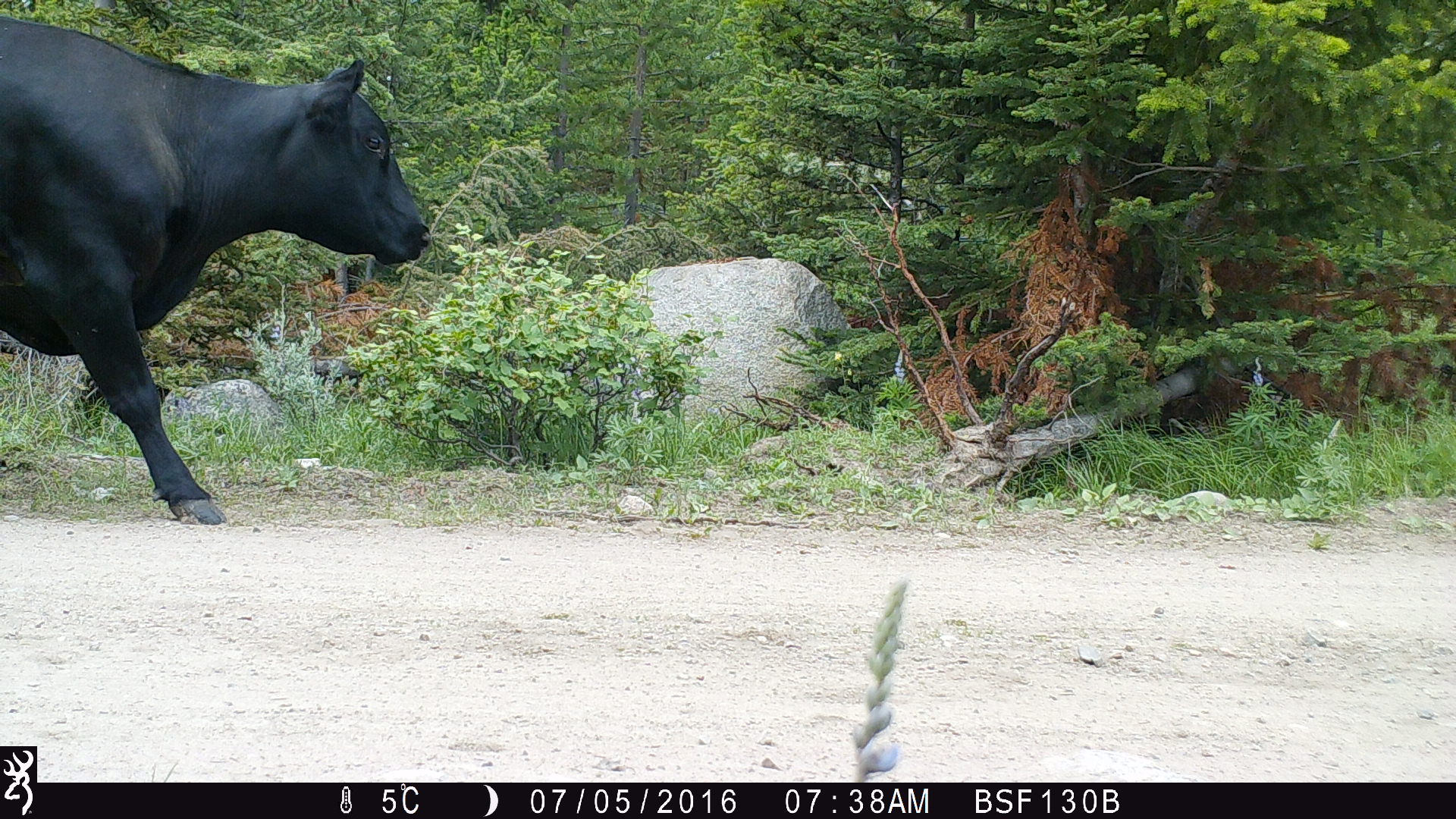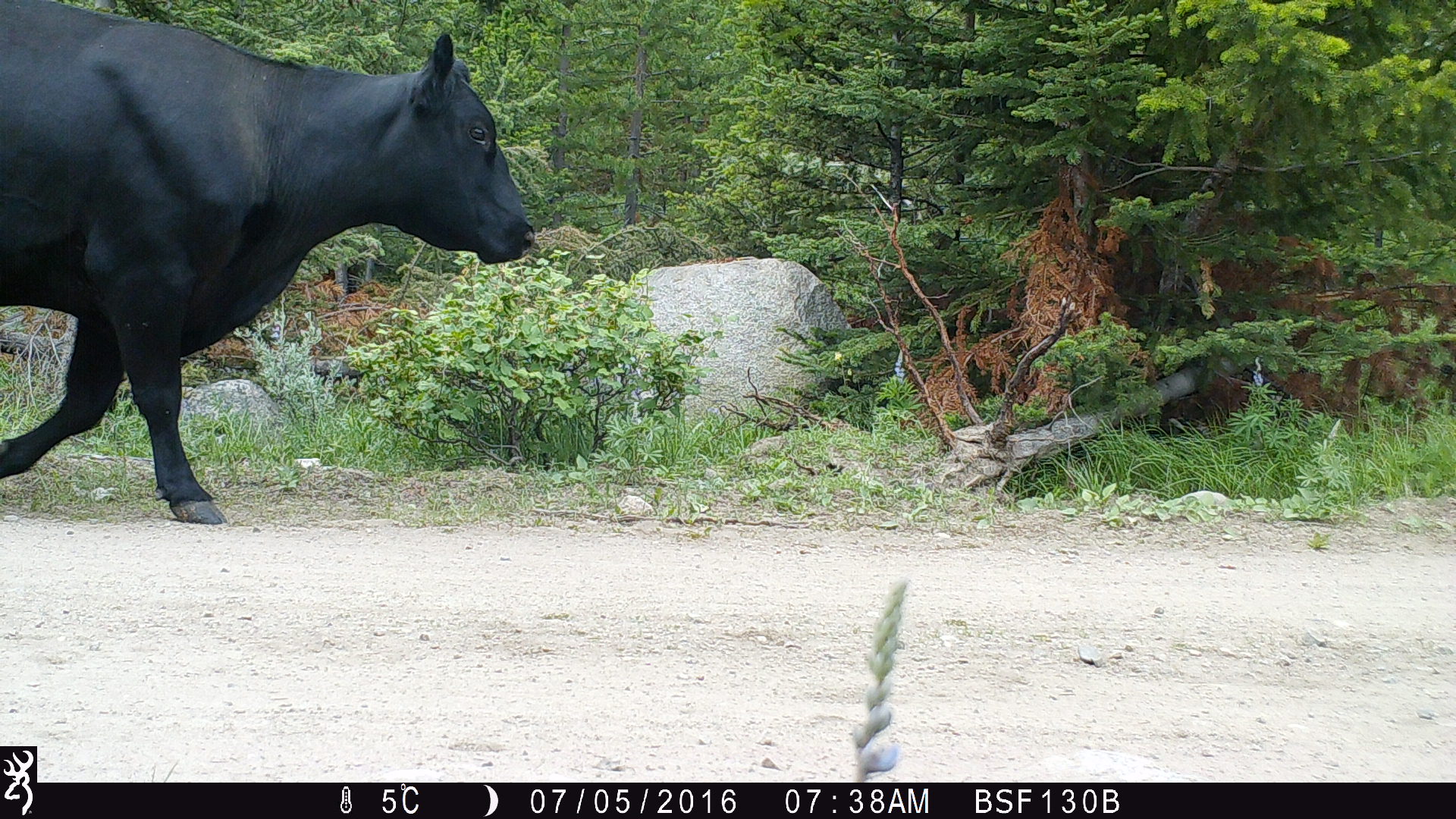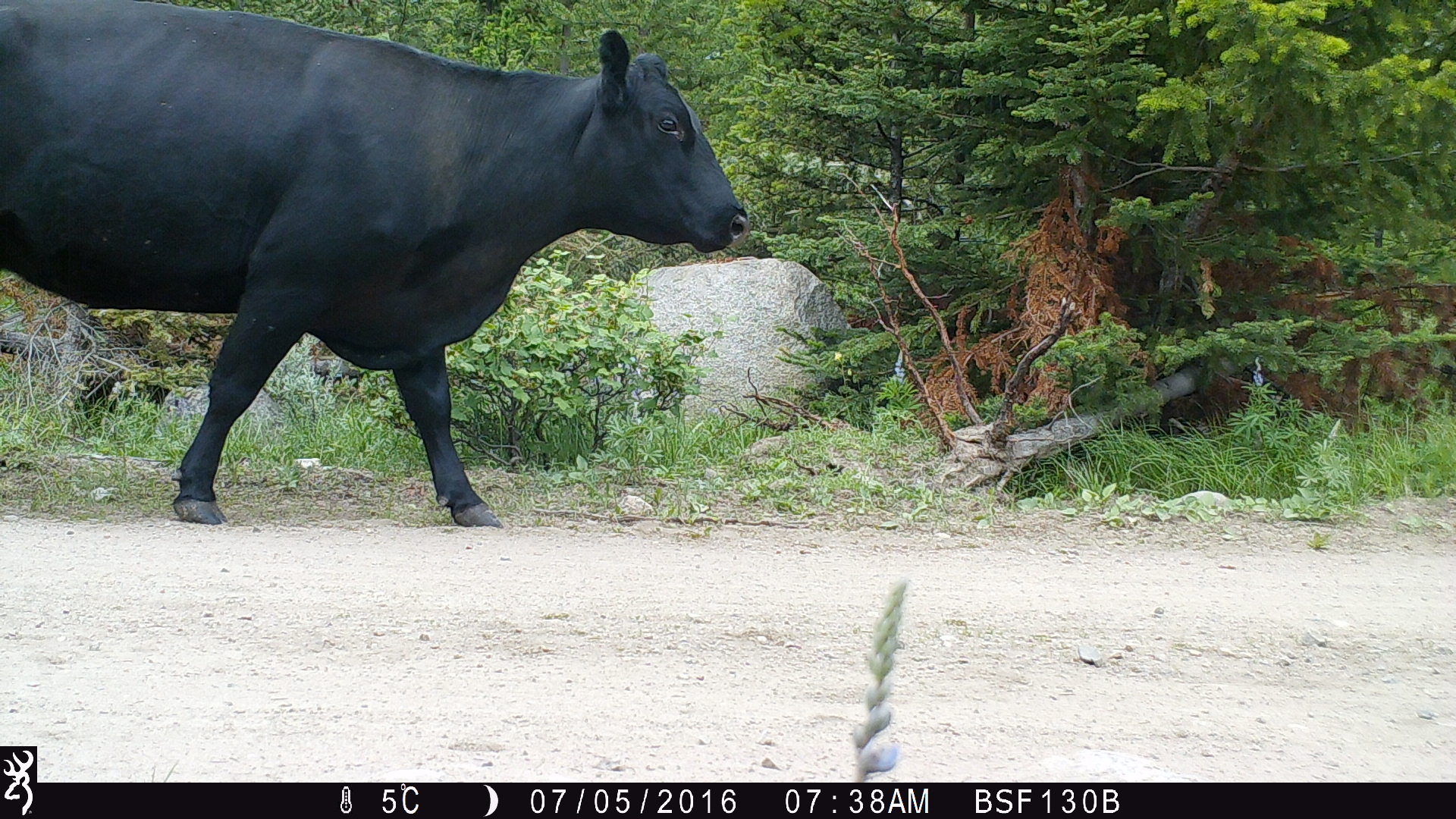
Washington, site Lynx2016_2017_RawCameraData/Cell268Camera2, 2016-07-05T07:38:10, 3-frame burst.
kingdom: Animalia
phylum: Chordata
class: Mammalia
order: Artiodactyla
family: Bovidae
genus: Bos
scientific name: Bos taurus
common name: domestic cattle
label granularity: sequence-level